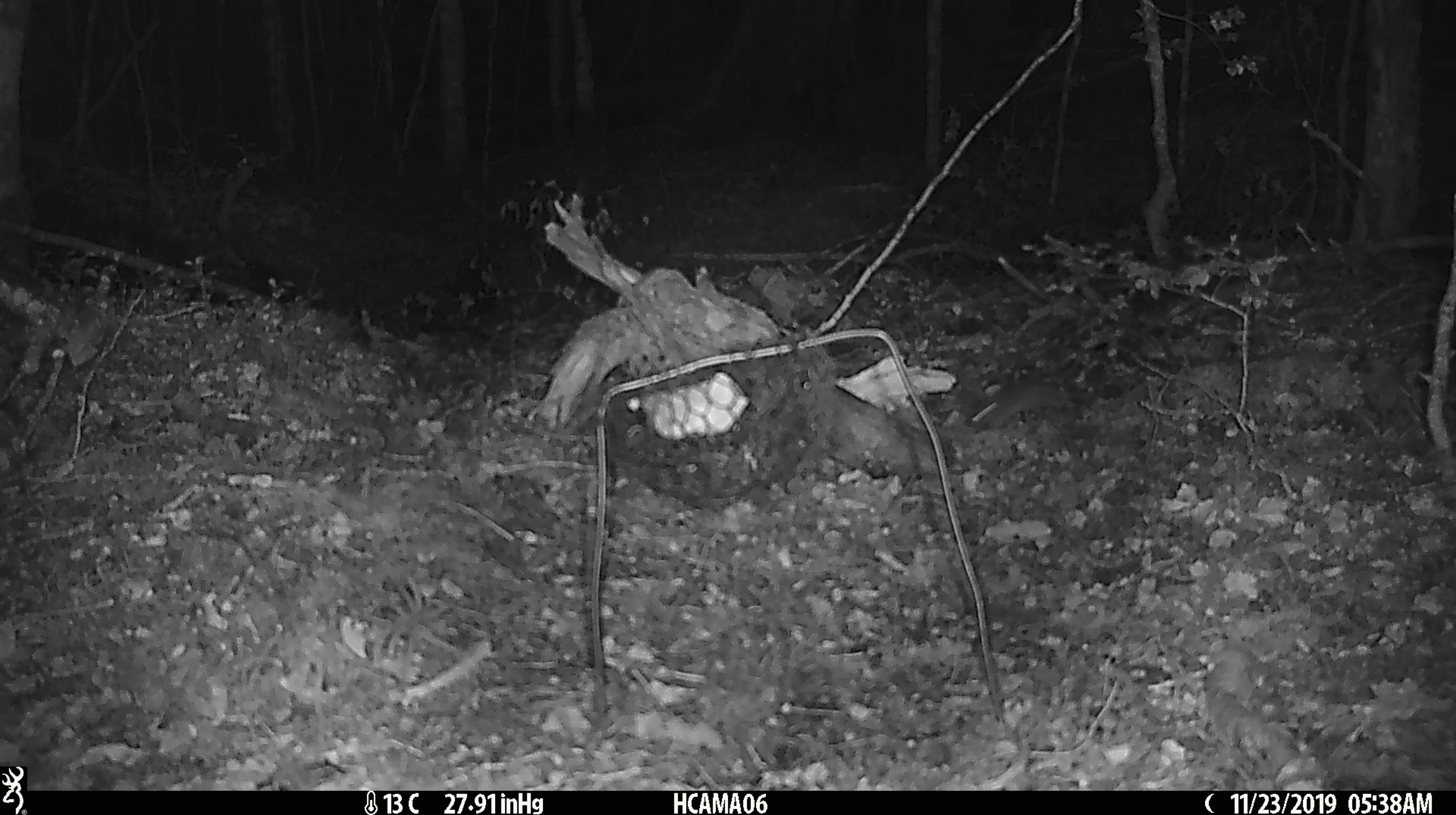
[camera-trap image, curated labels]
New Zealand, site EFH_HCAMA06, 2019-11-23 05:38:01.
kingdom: Animalia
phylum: Chordata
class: Mammalia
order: Rodentia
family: Muridae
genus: Mus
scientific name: Mus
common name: mouse